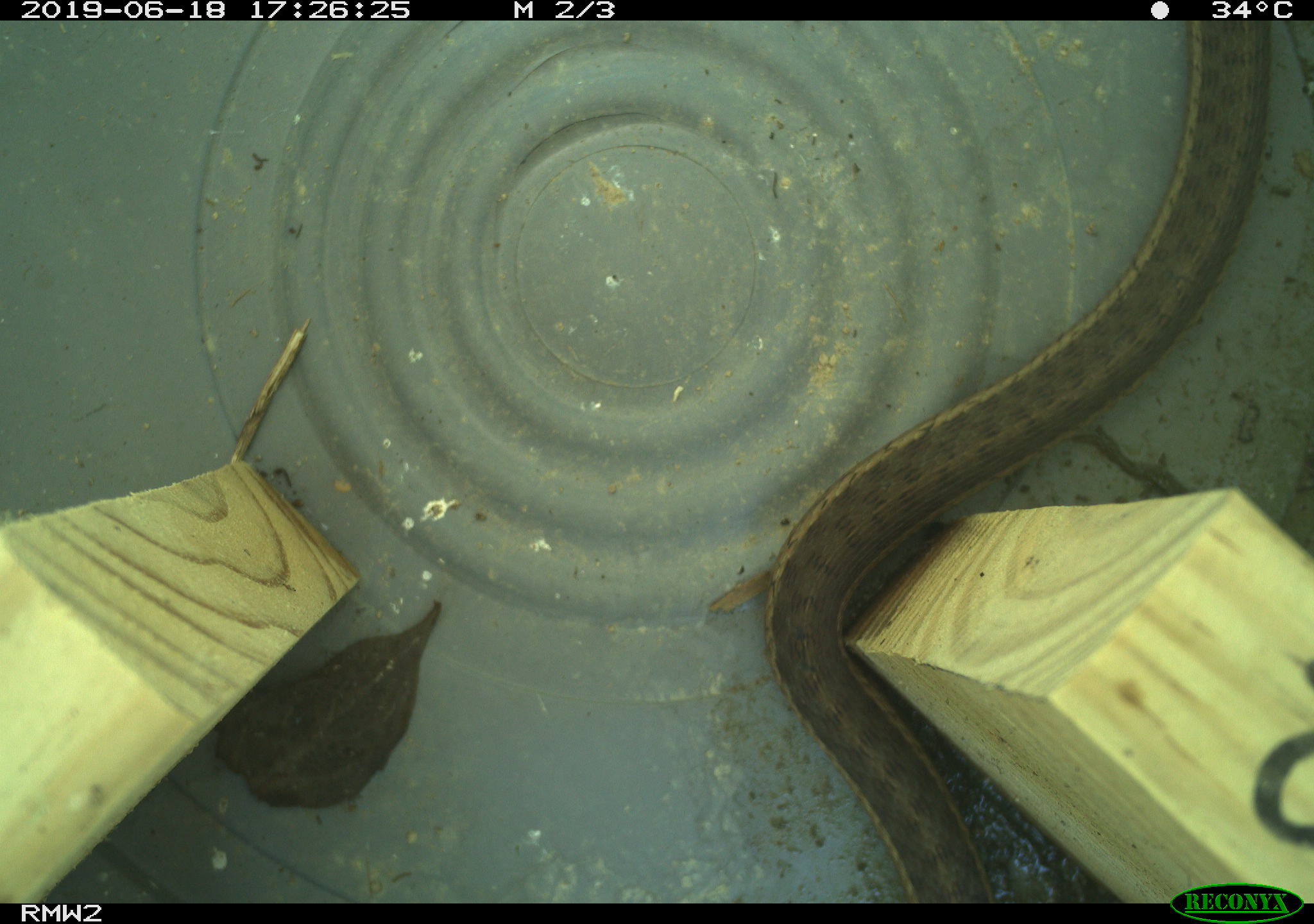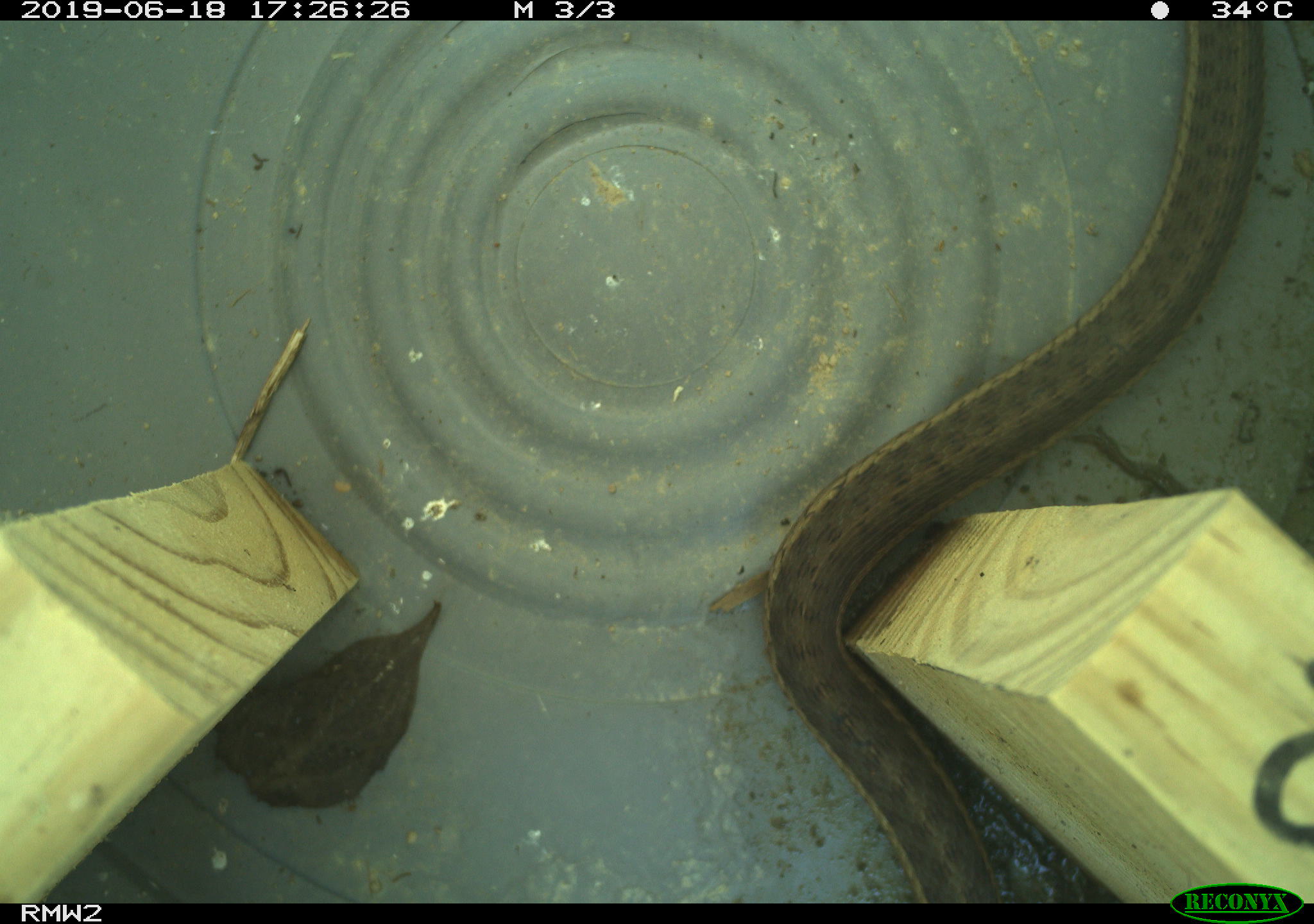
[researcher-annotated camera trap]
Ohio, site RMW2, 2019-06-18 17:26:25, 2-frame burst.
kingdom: Animalia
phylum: Chordata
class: Reptilia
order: Squamata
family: Colubridae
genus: Thamnophis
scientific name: Thamnophis sirtalis sirtalis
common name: eastern gartersnake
Eastern gartersnake (Thamnophis sirtalis sirtalis).